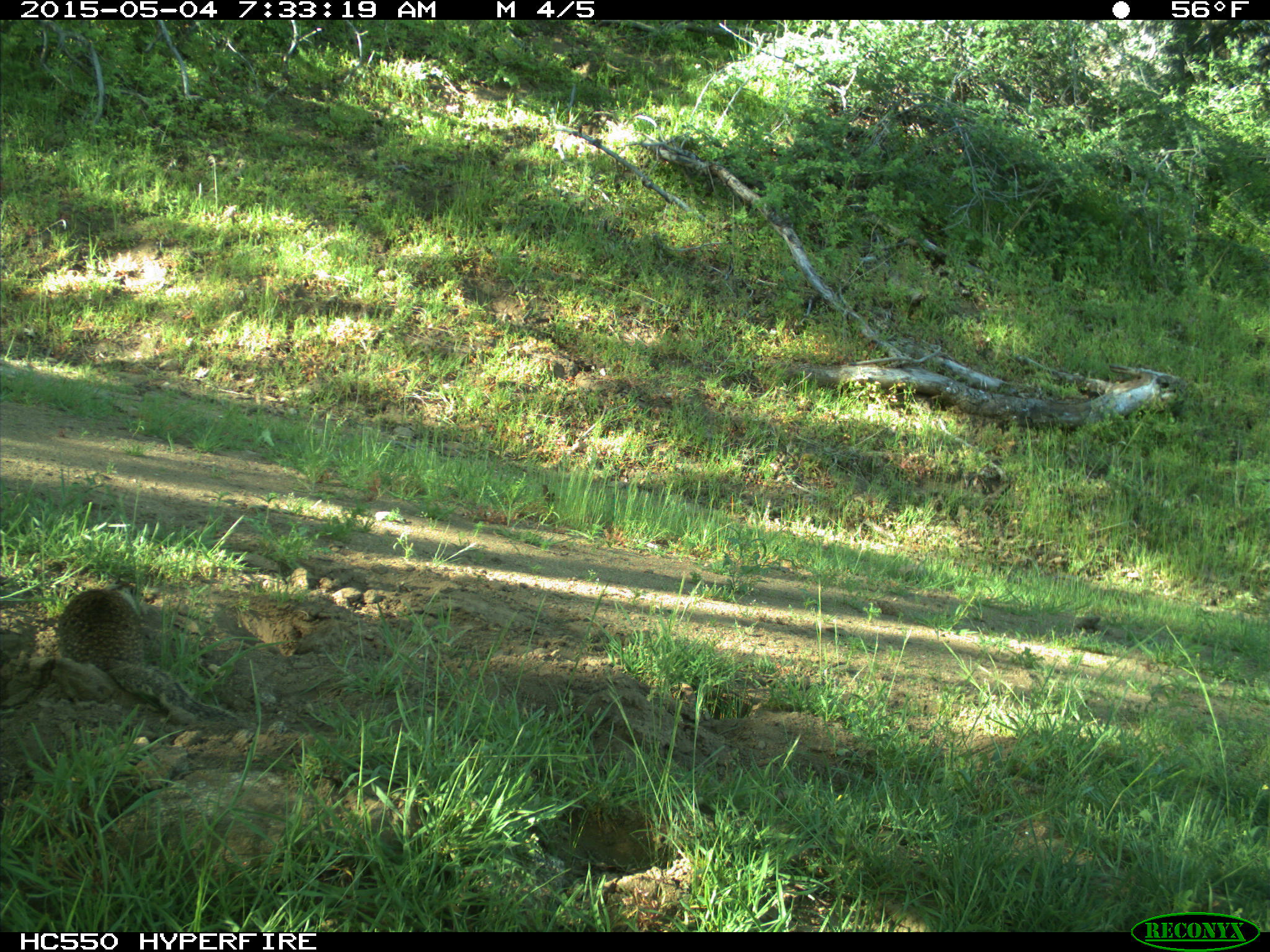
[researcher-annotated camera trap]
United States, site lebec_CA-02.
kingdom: Animalia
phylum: Chordata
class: Mammalia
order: Rodentia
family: Sciuridae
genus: Otospermophilus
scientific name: Otospermophilus beecheyi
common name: california ground squirrel